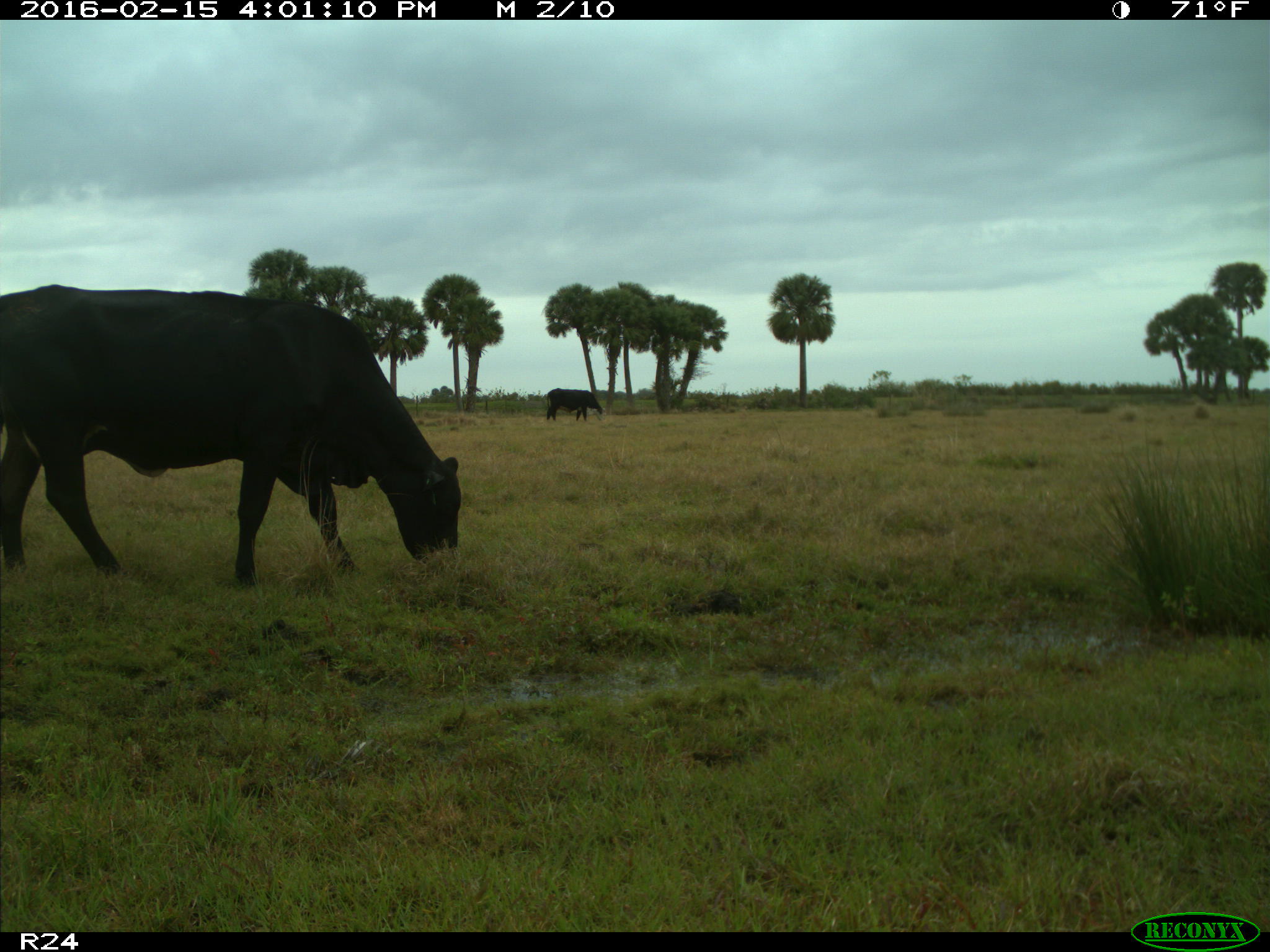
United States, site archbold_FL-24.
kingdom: Animalia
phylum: Chordata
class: Mammalia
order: Artiodactyla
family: Bovidae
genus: Bos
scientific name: Bos taurus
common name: domestic cow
Bos taurus (domestic cow).